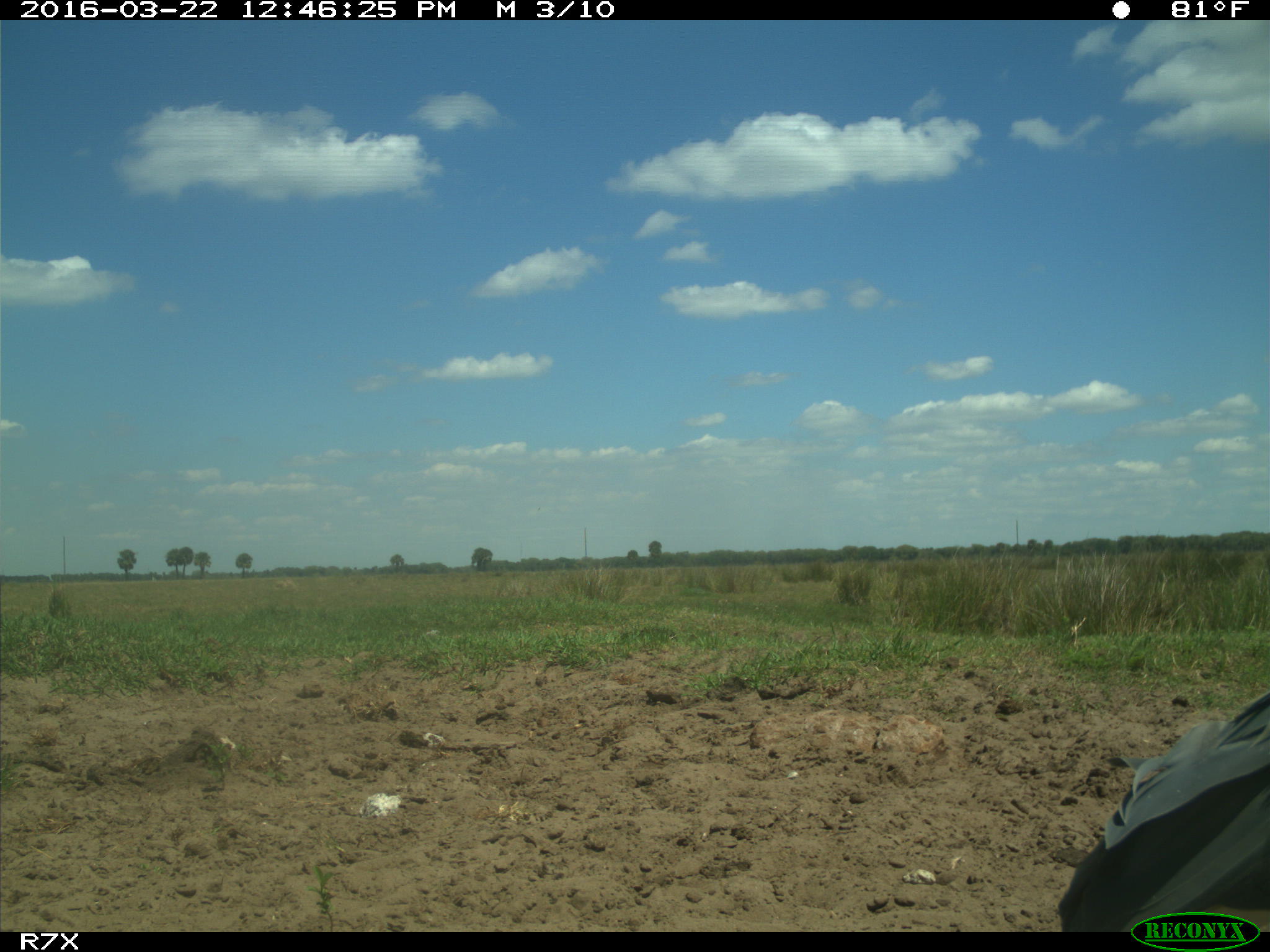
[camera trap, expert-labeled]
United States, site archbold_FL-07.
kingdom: Animalia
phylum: Chordata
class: Aves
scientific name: Aves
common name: birds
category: unidentified bird